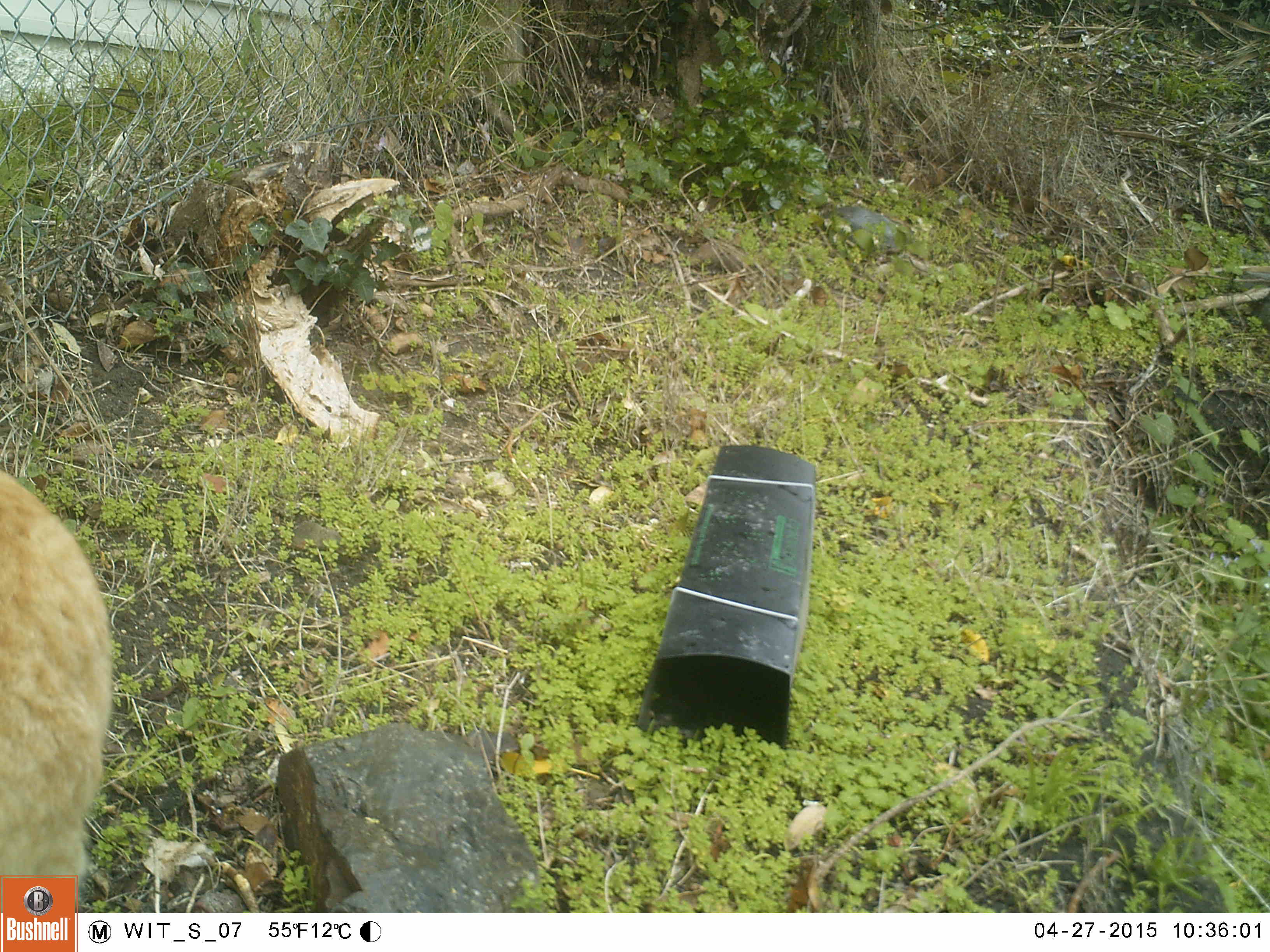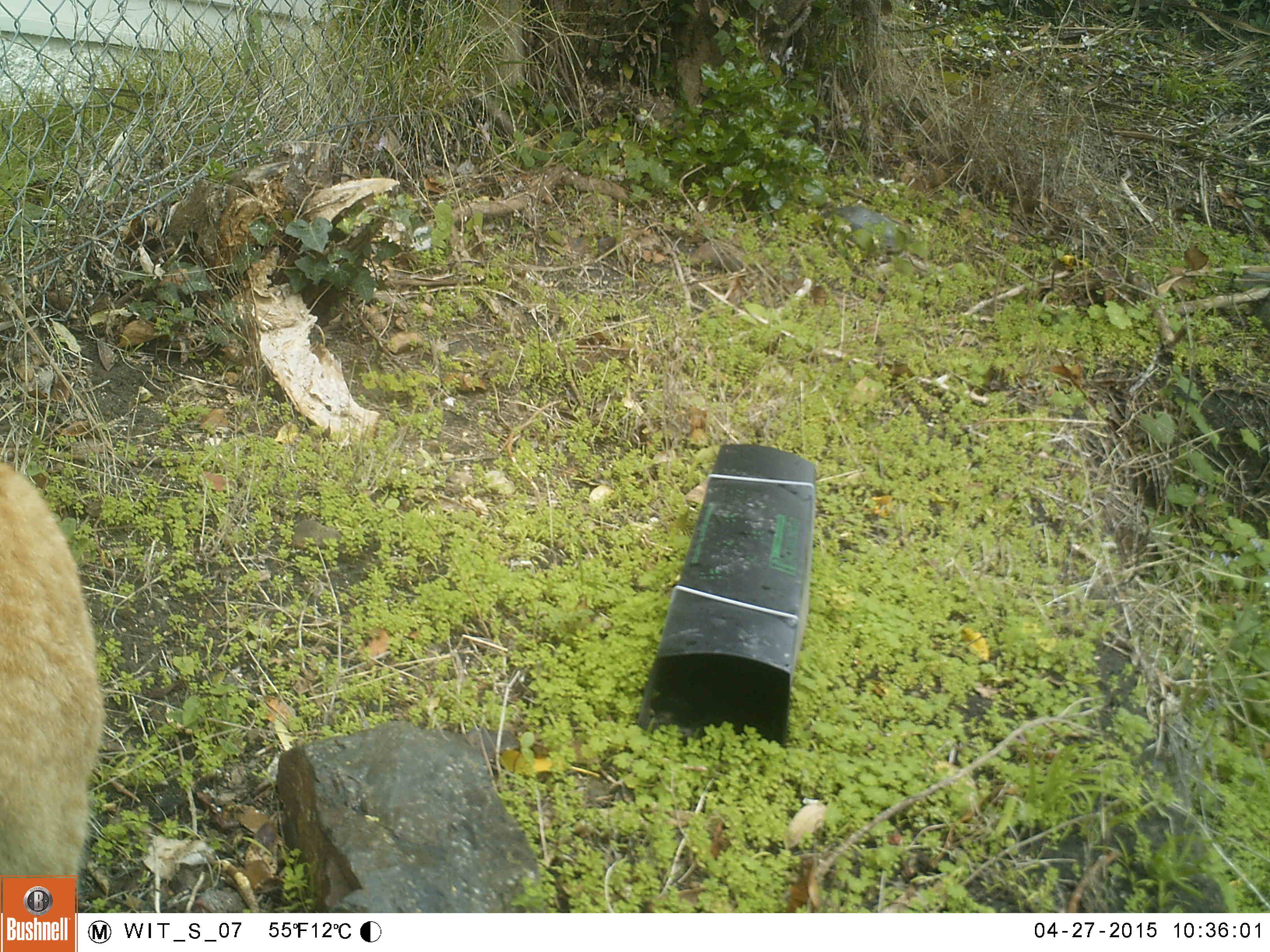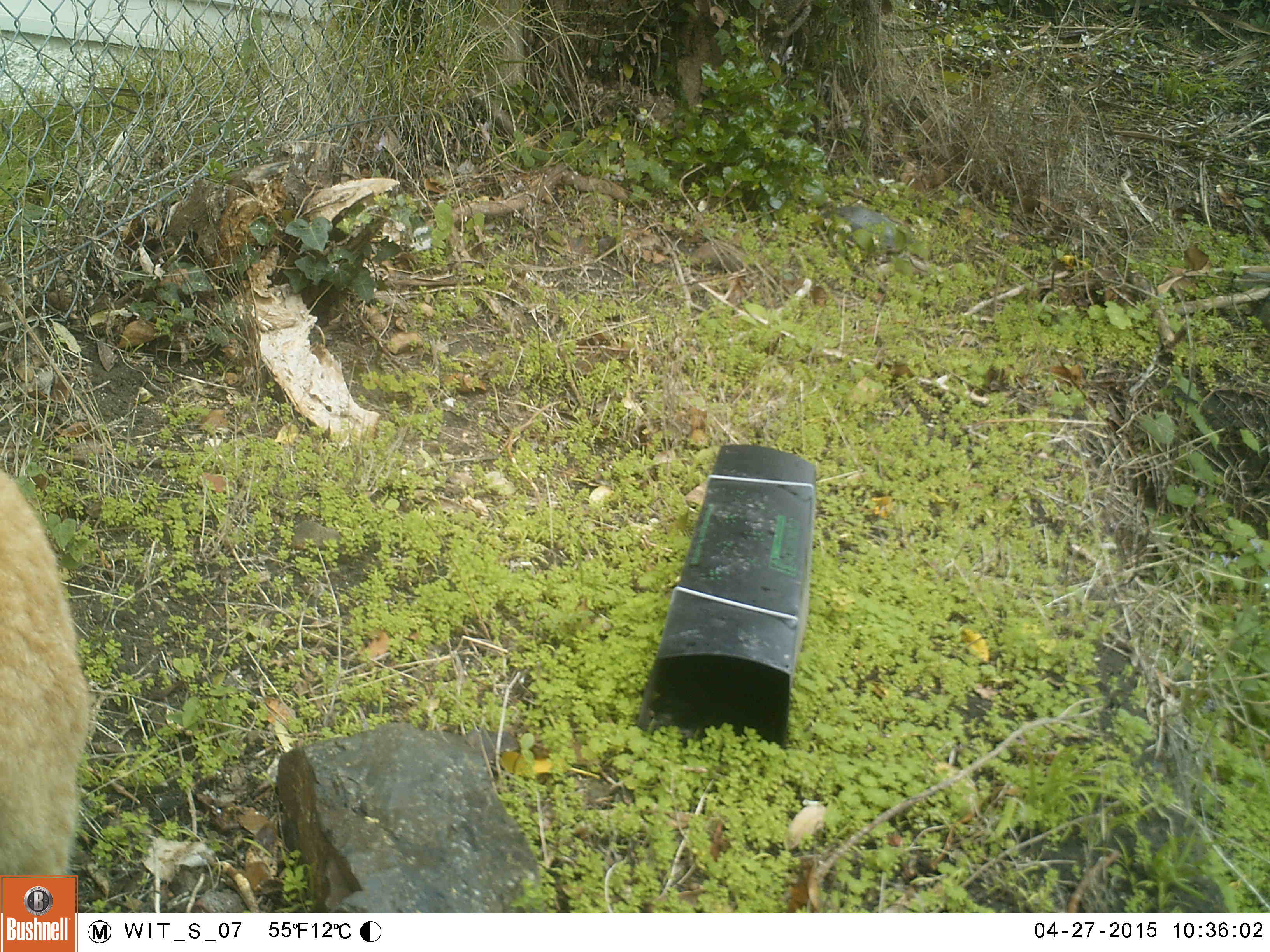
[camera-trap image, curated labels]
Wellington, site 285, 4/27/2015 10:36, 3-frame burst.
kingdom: Animalia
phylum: Chordata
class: Mammalia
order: Carnivora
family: Felidae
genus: Felis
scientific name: Felis catus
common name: cat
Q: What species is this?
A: Cat (Felis catus).